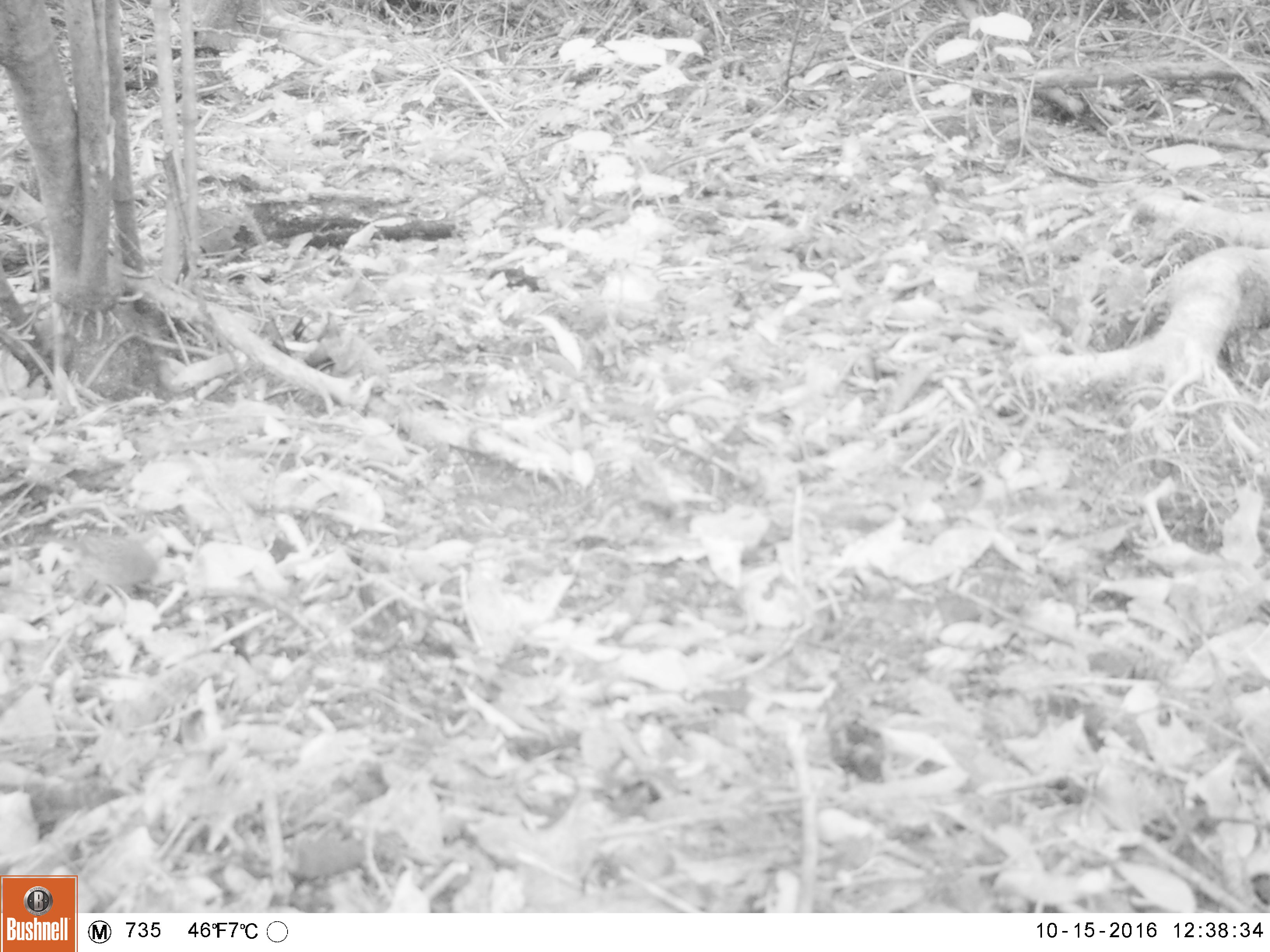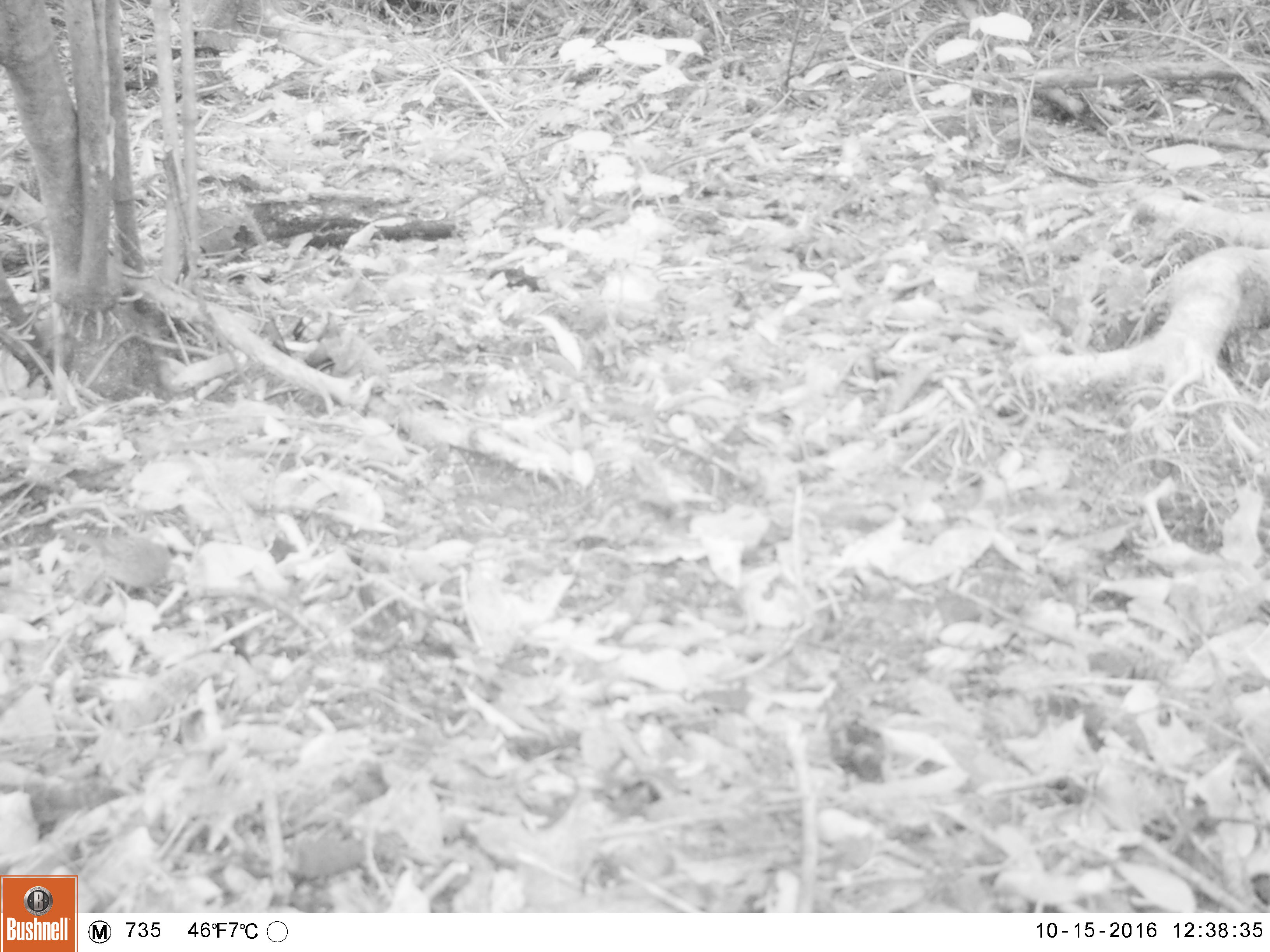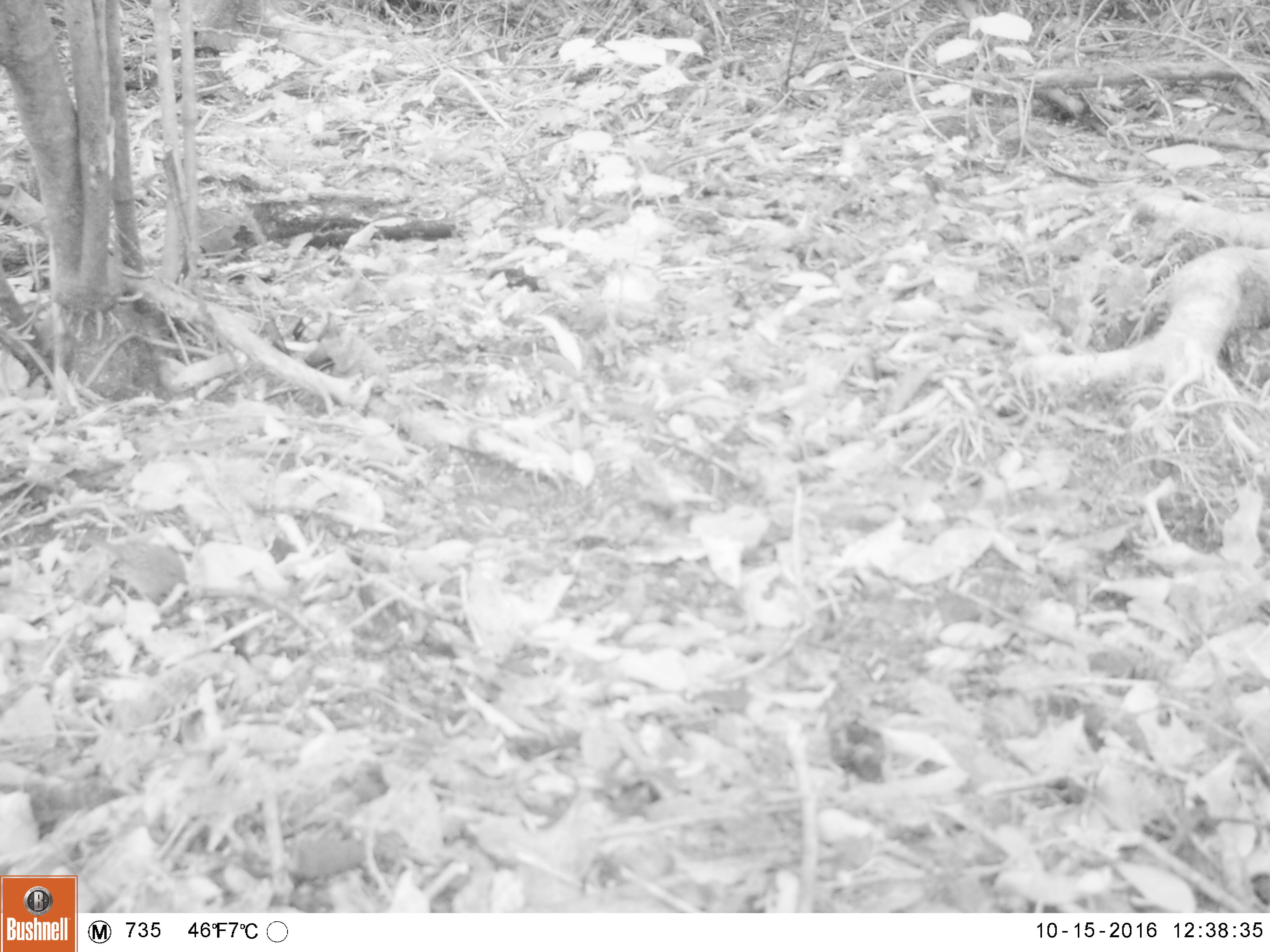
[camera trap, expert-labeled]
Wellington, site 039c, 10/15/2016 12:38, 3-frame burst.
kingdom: Animalia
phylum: Chordata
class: Aves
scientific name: Aves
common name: bird